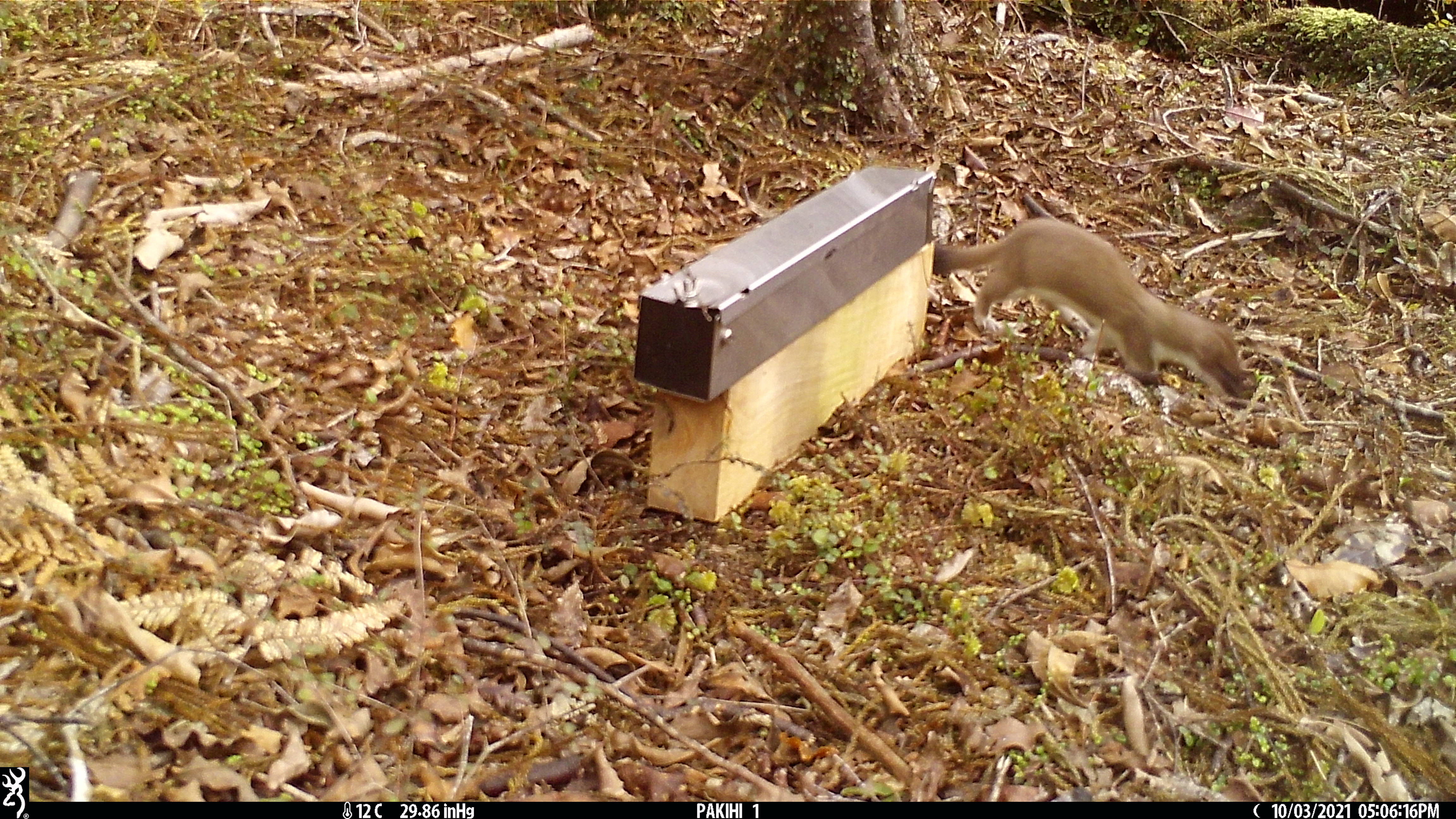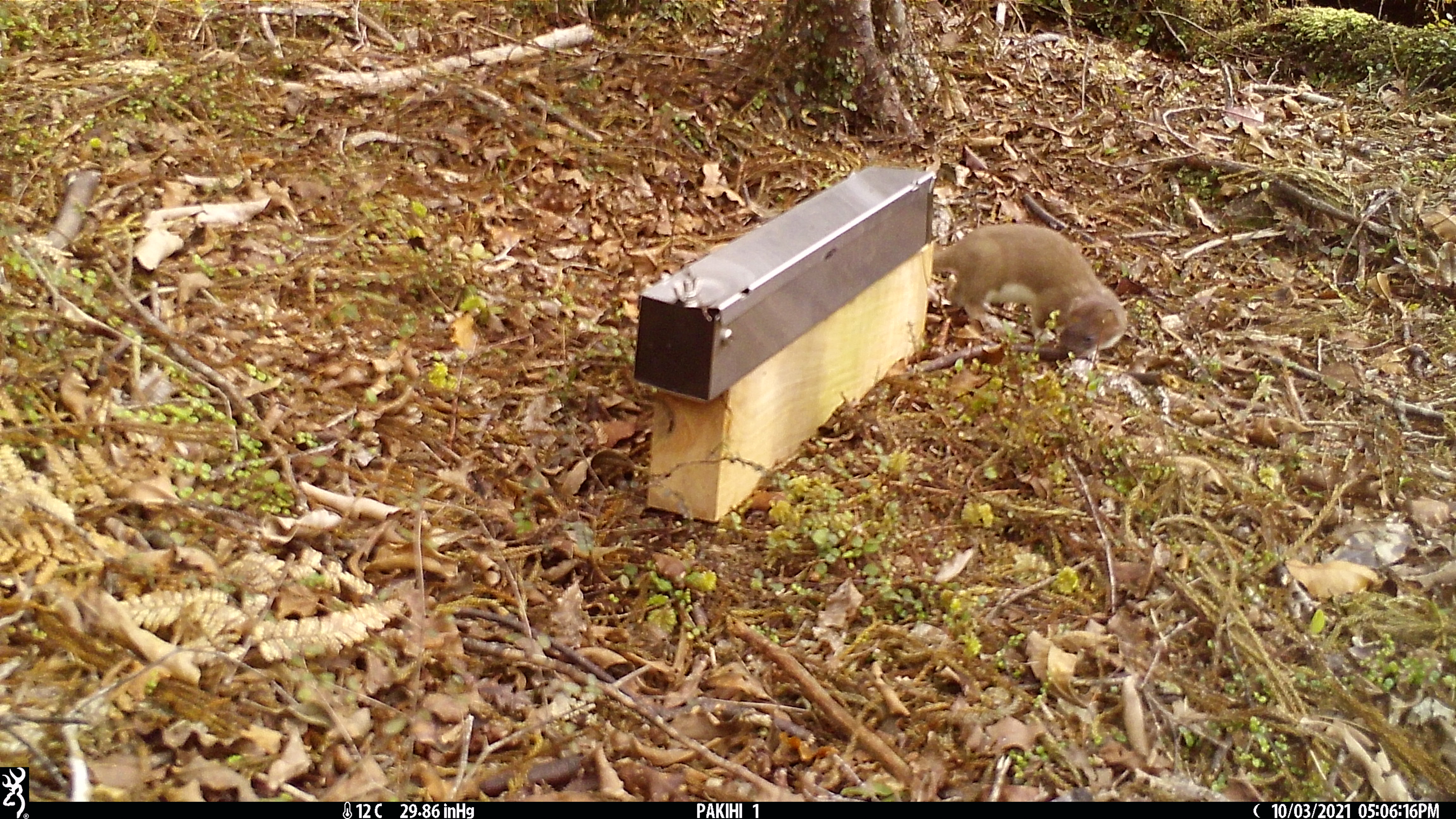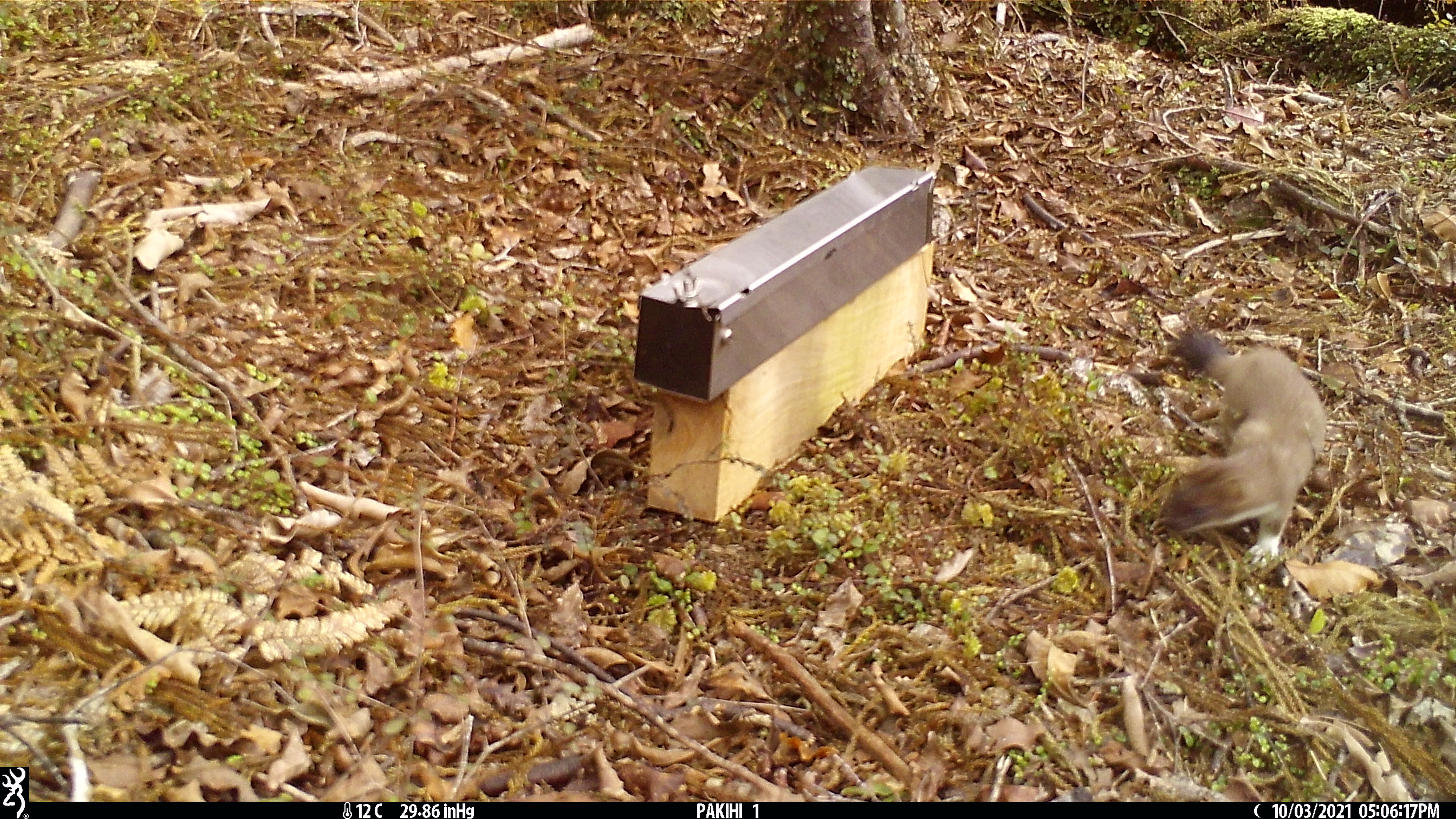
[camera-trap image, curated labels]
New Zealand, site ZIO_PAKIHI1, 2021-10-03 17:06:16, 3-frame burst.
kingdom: Animalia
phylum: Chordata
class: Mammalia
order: Carnivora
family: Mustelidae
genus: Mustela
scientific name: Mustela erminea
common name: stoat